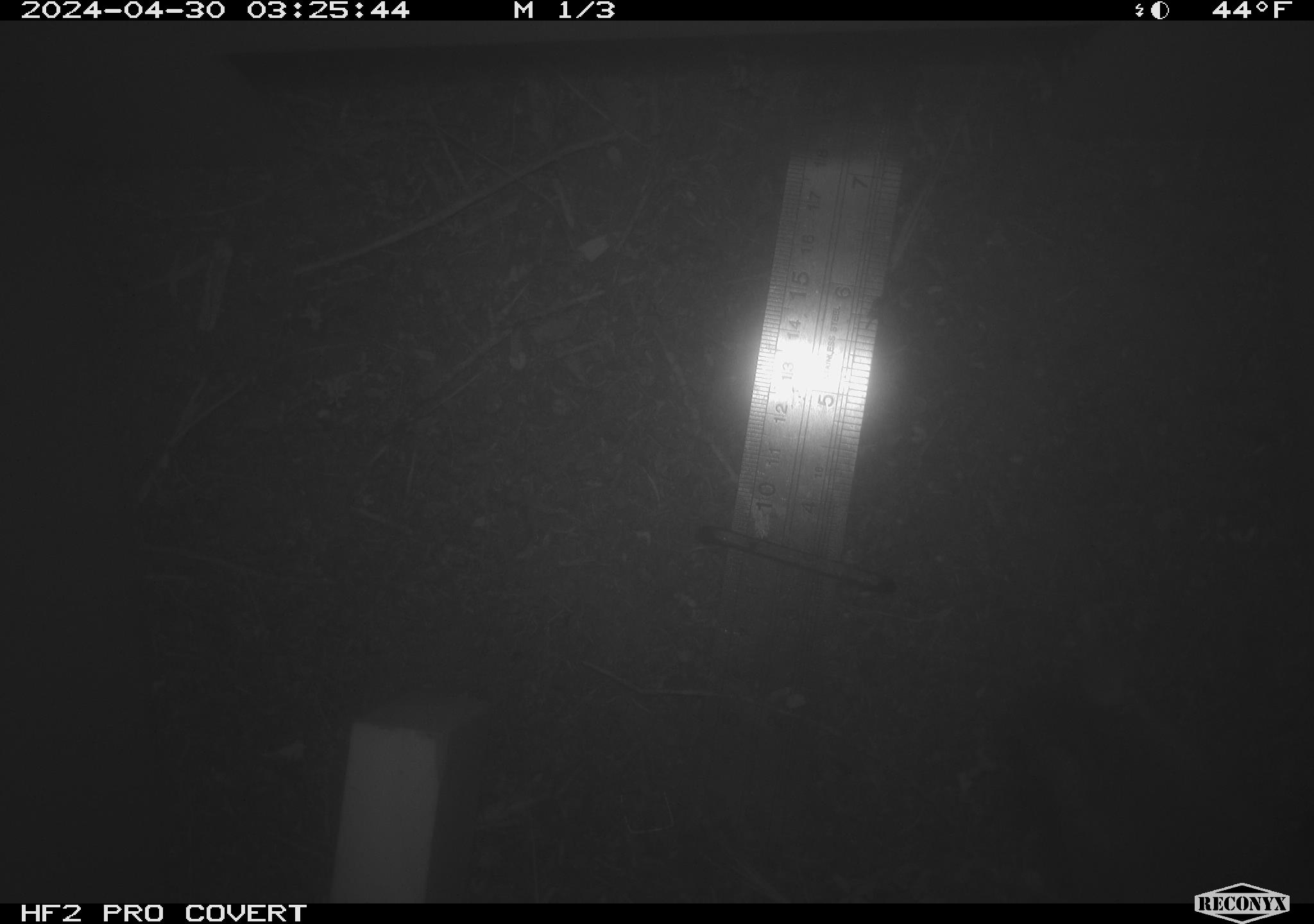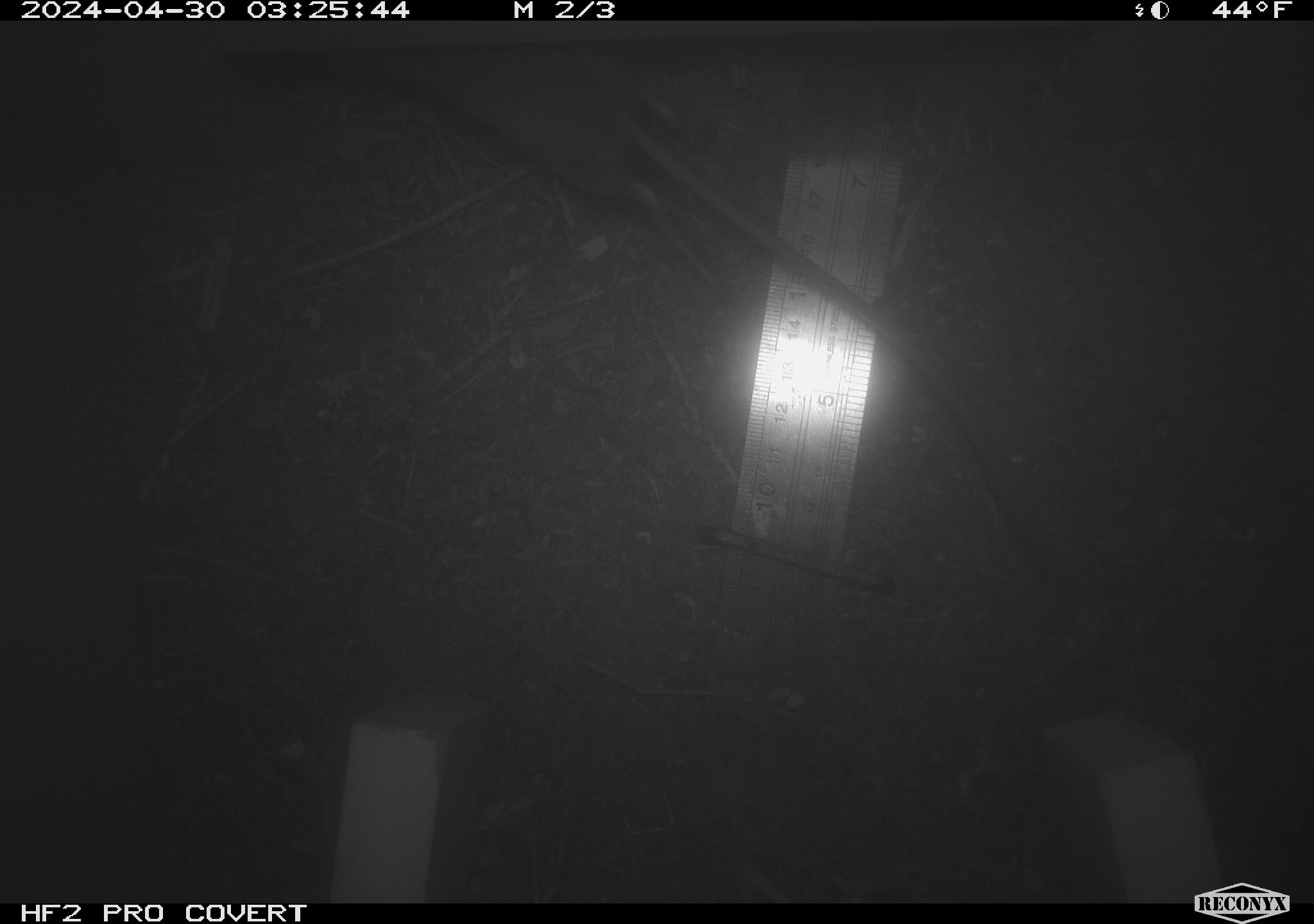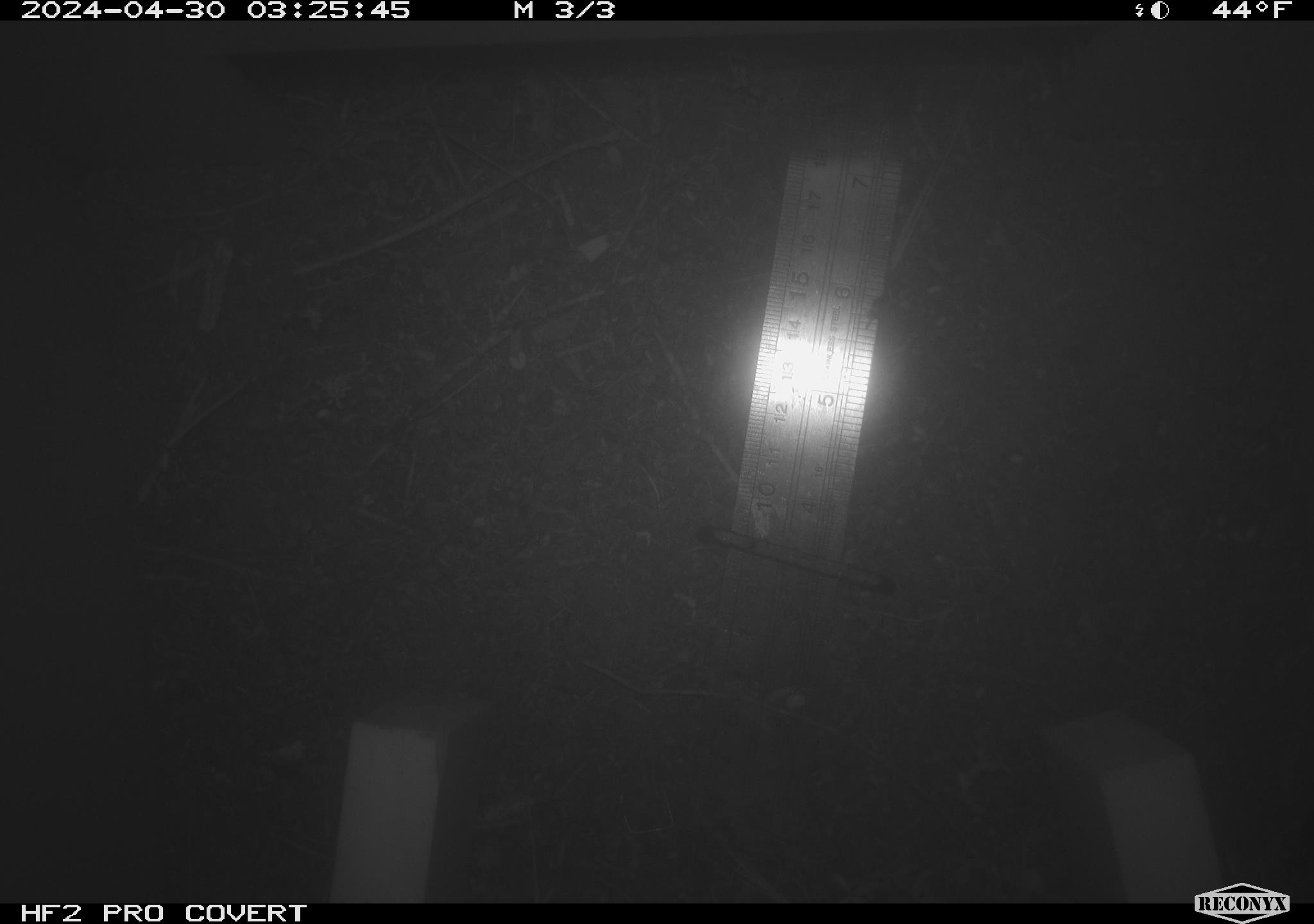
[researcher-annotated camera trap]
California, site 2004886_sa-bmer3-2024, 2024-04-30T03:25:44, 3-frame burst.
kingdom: Animalia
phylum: Chordata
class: Mammalia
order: Rodentia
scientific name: Rodentia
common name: mouse species